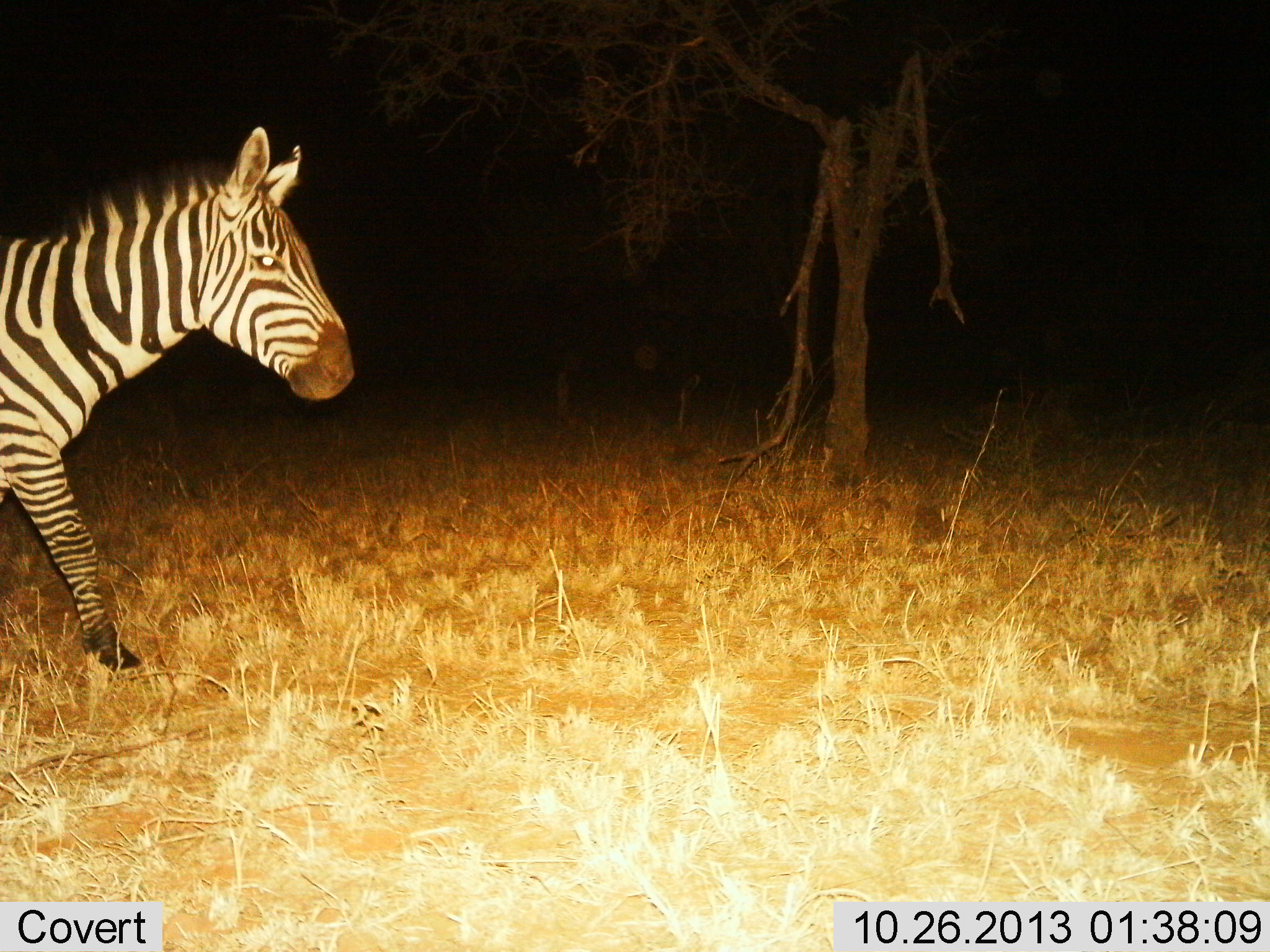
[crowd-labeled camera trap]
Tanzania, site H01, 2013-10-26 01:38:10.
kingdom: Animalia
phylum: Chordata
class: Mammalia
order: Perissodactyla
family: Equidae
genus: Equus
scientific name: Equus quagga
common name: plains zebra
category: zebra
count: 1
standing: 10%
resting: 0%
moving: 90%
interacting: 0%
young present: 0%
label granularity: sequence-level